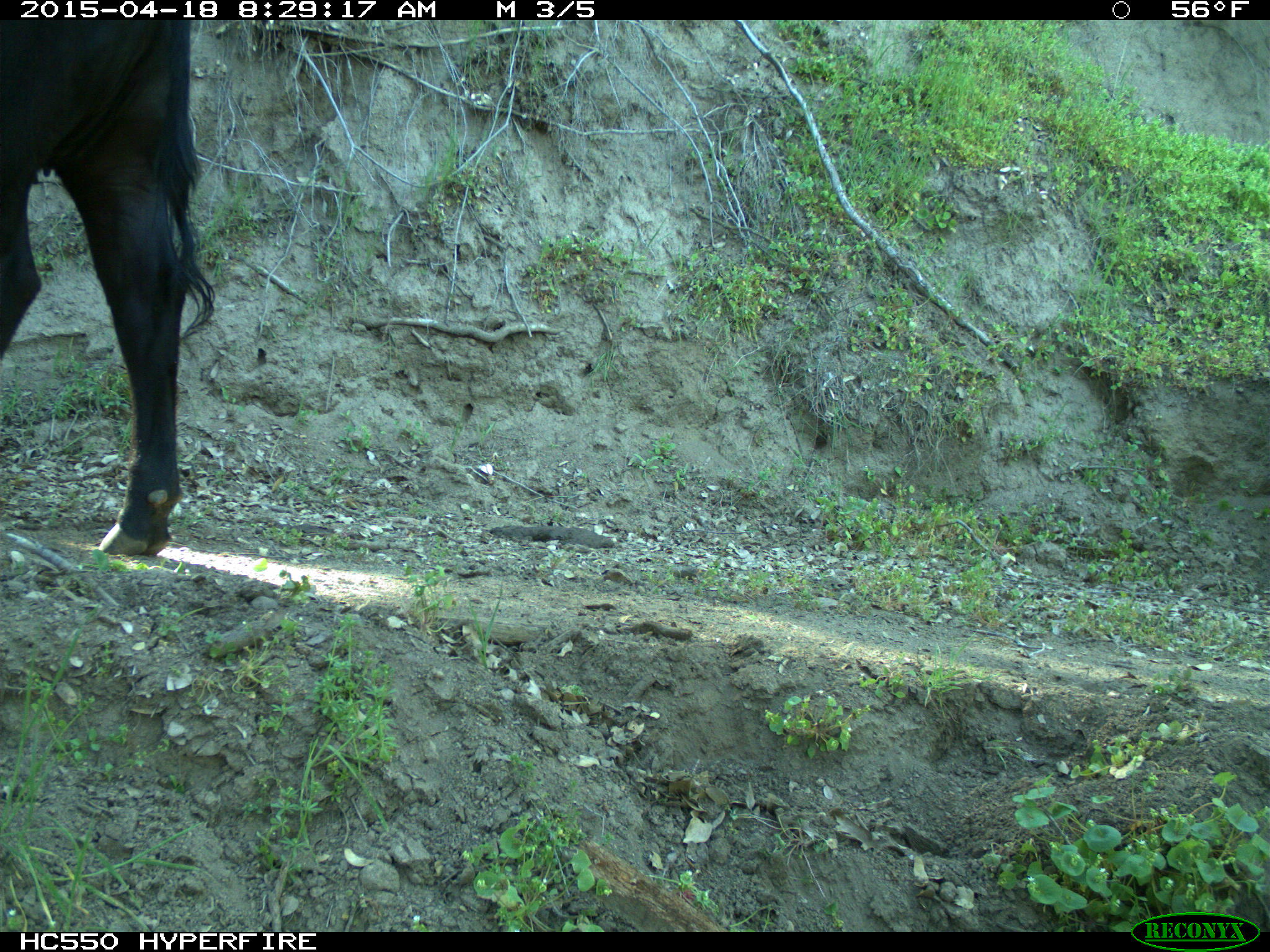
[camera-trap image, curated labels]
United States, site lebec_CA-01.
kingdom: Animalia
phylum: Chordata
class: Mammalia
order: Artiodactyla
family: Bovidae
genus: Bos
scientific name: Bos taurus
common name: domestic cow